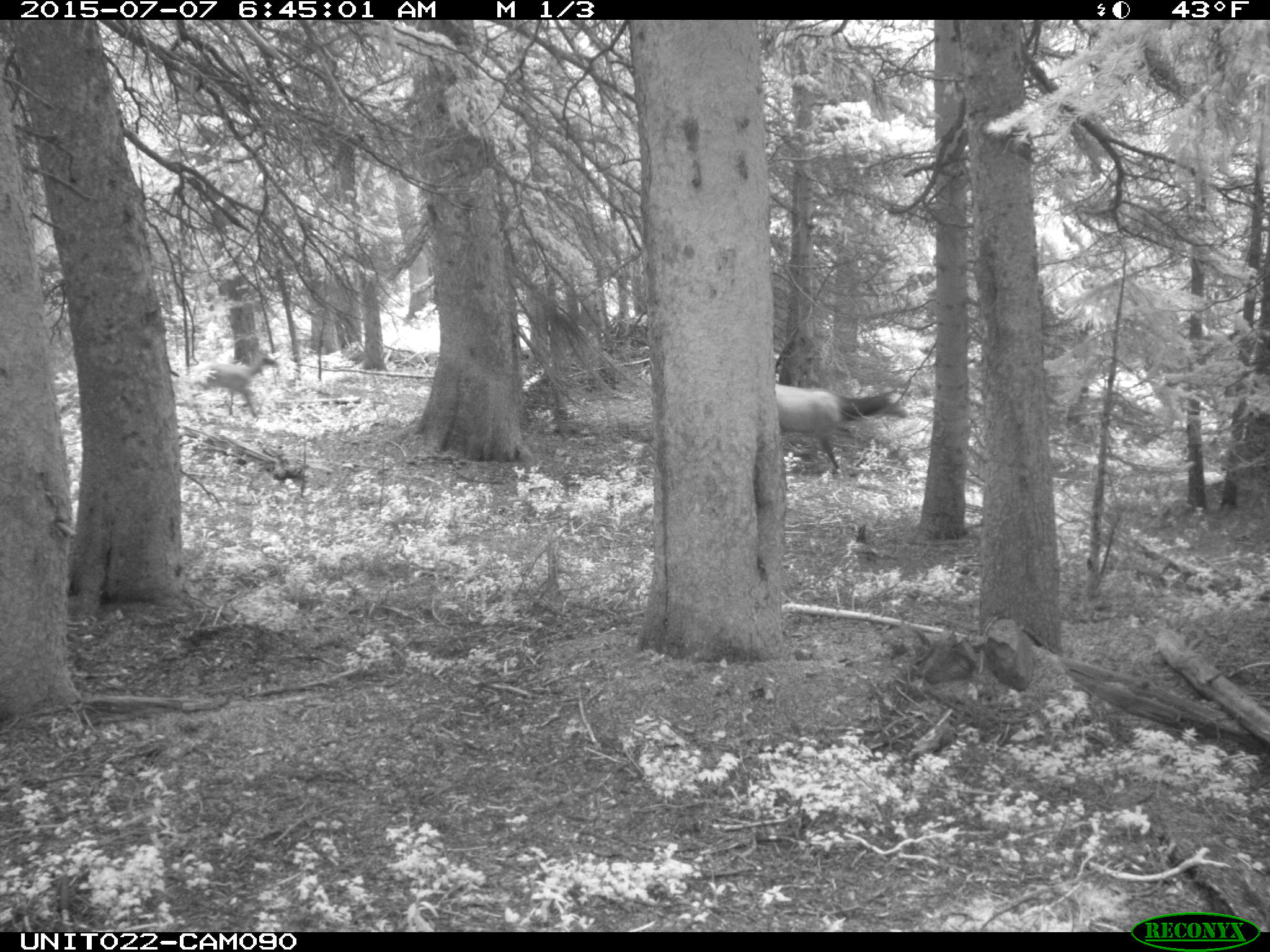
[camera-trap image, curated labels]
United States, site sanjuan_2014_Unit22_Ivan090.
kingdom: Animalia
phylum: Chordata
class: Mammalia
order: Artiodactyla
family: Cervidae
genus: Cervus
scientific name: Cervus elaphus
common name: red deer